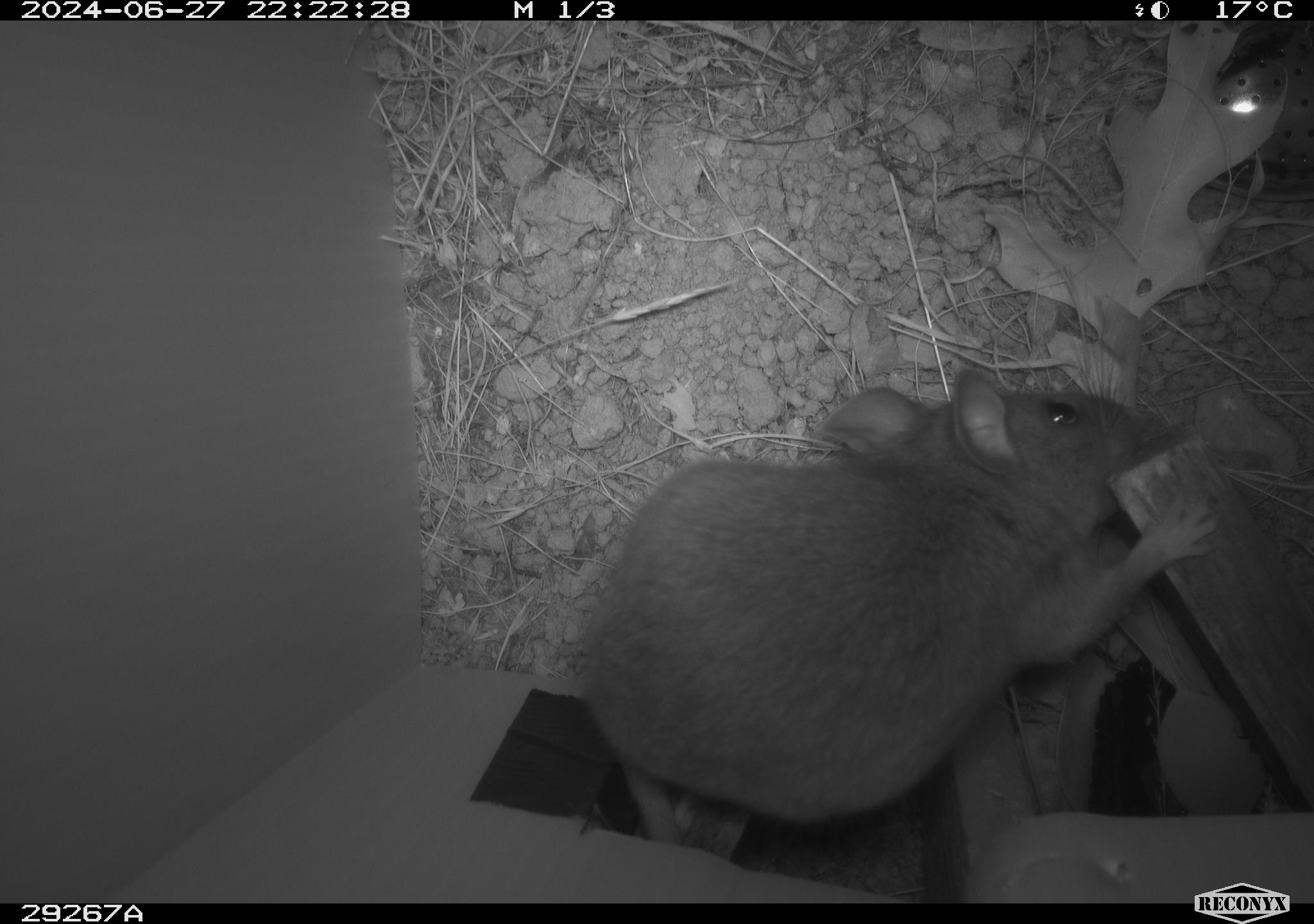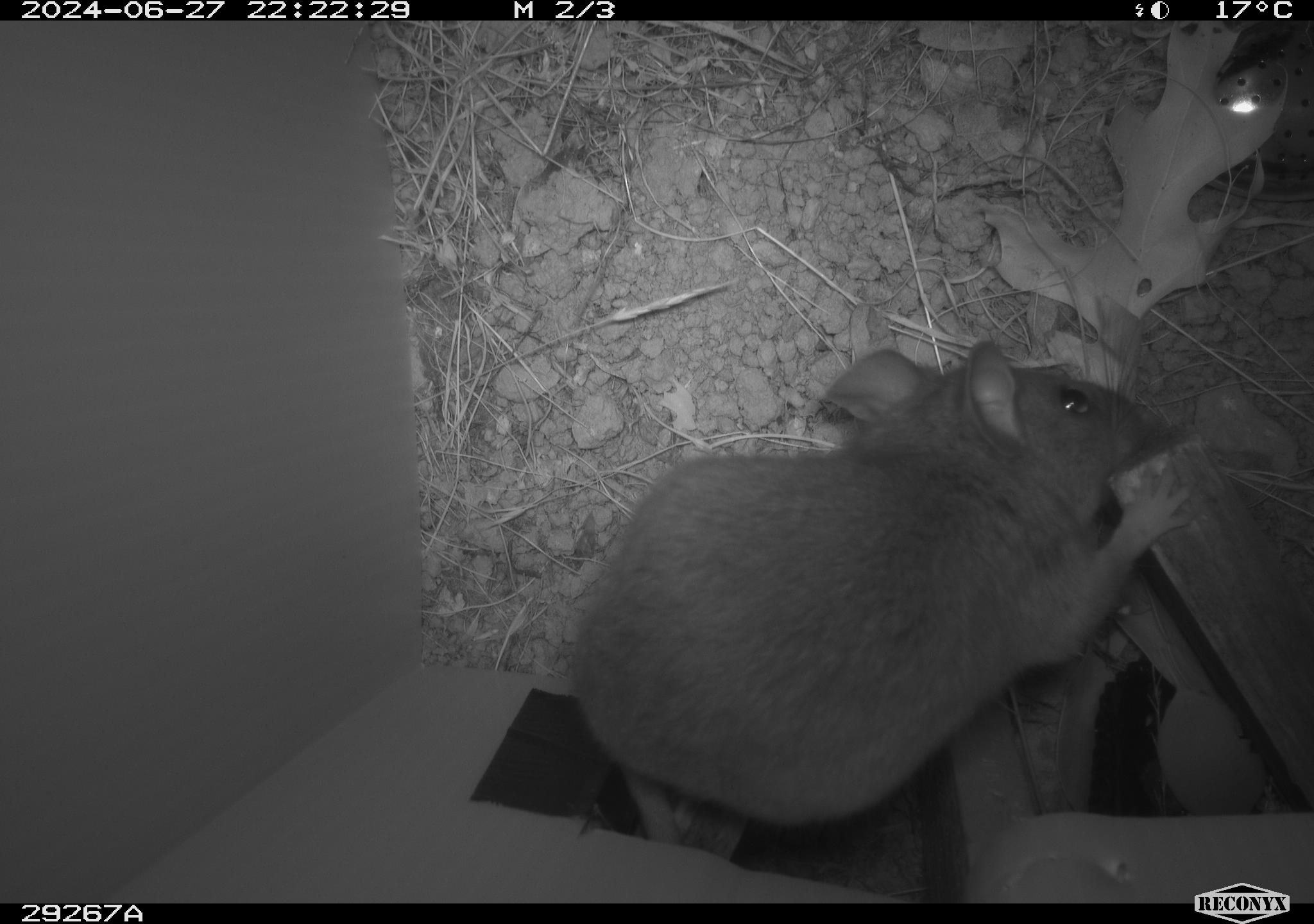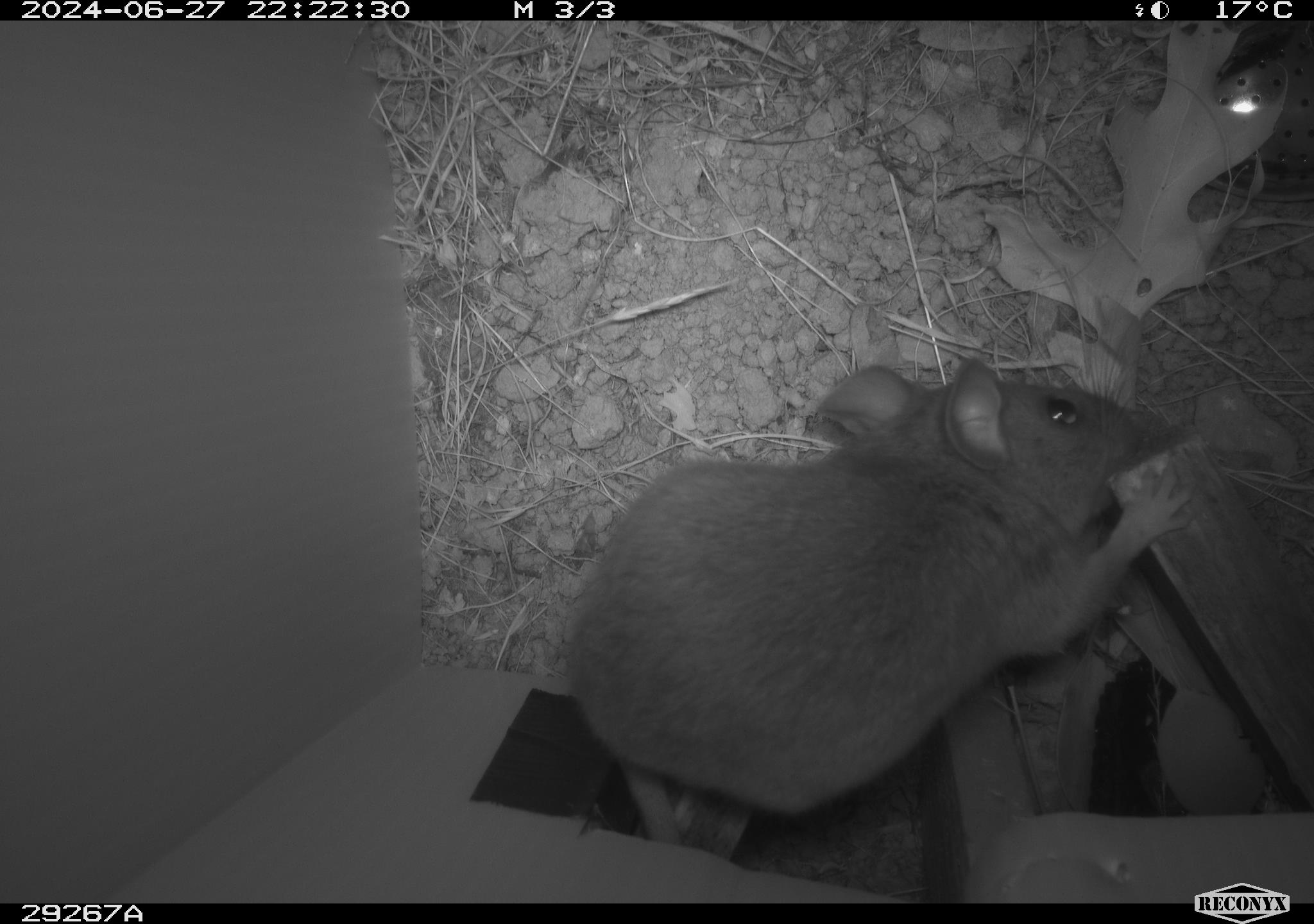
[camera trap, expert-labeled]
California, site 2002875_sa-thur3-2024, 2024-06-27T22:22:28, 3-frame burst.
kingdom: Animalia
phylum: Chordata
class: Mammalia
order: Rodentia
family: Cricetidae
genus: Neotoma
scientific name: Neotoma fuscipes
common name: dusky-footed woodrat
Dusky-footed woodrat (Neotoma fuscipes).